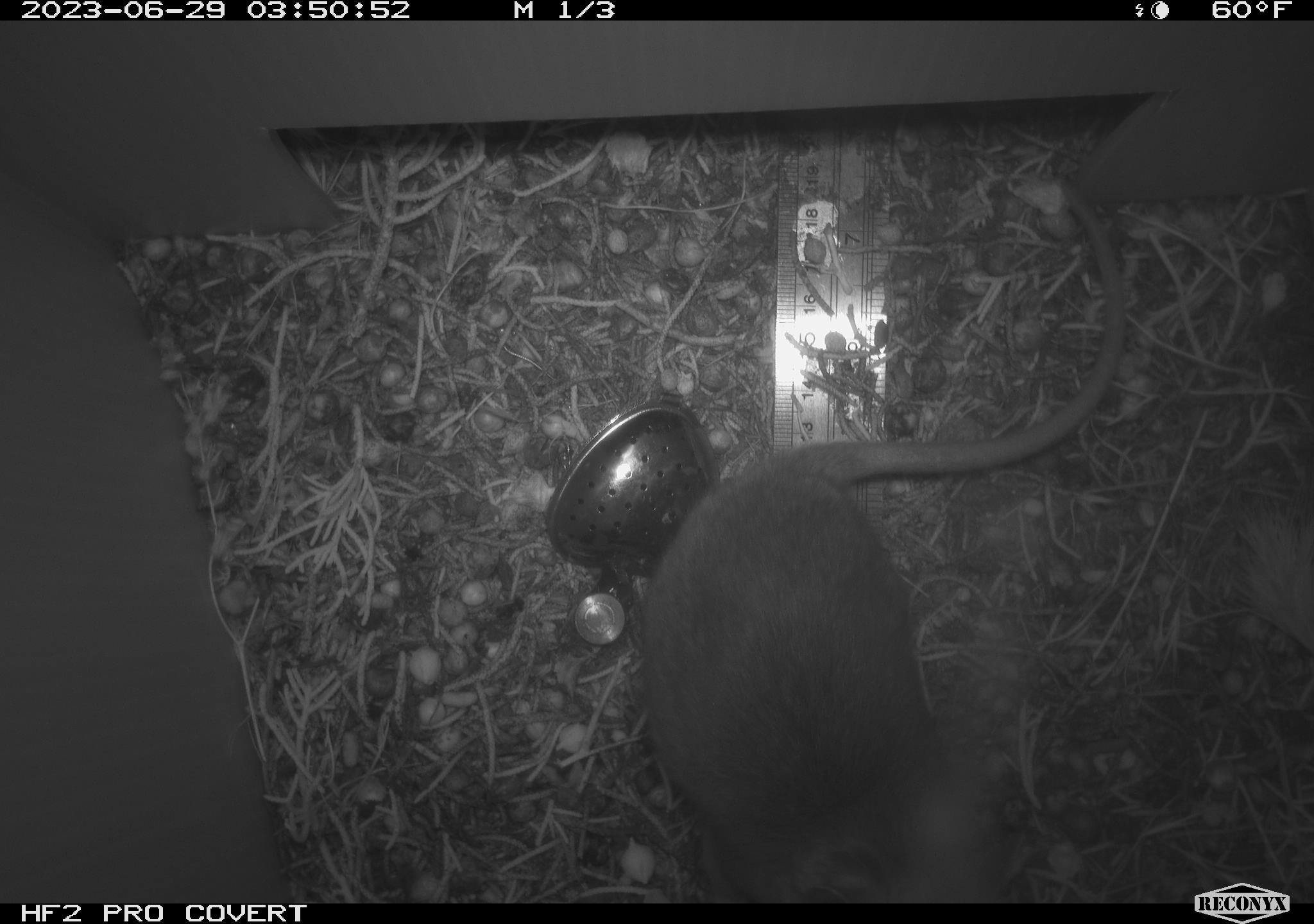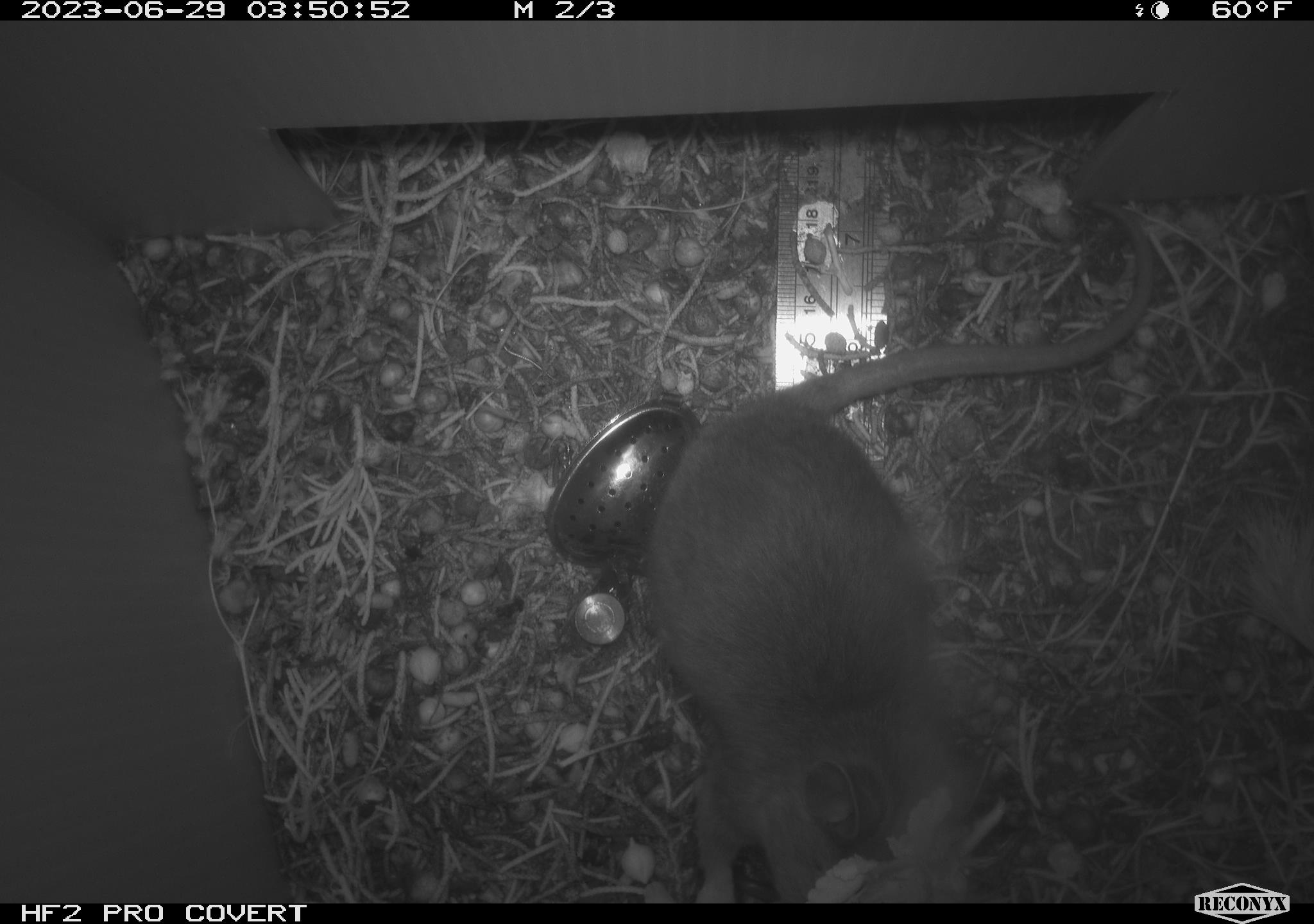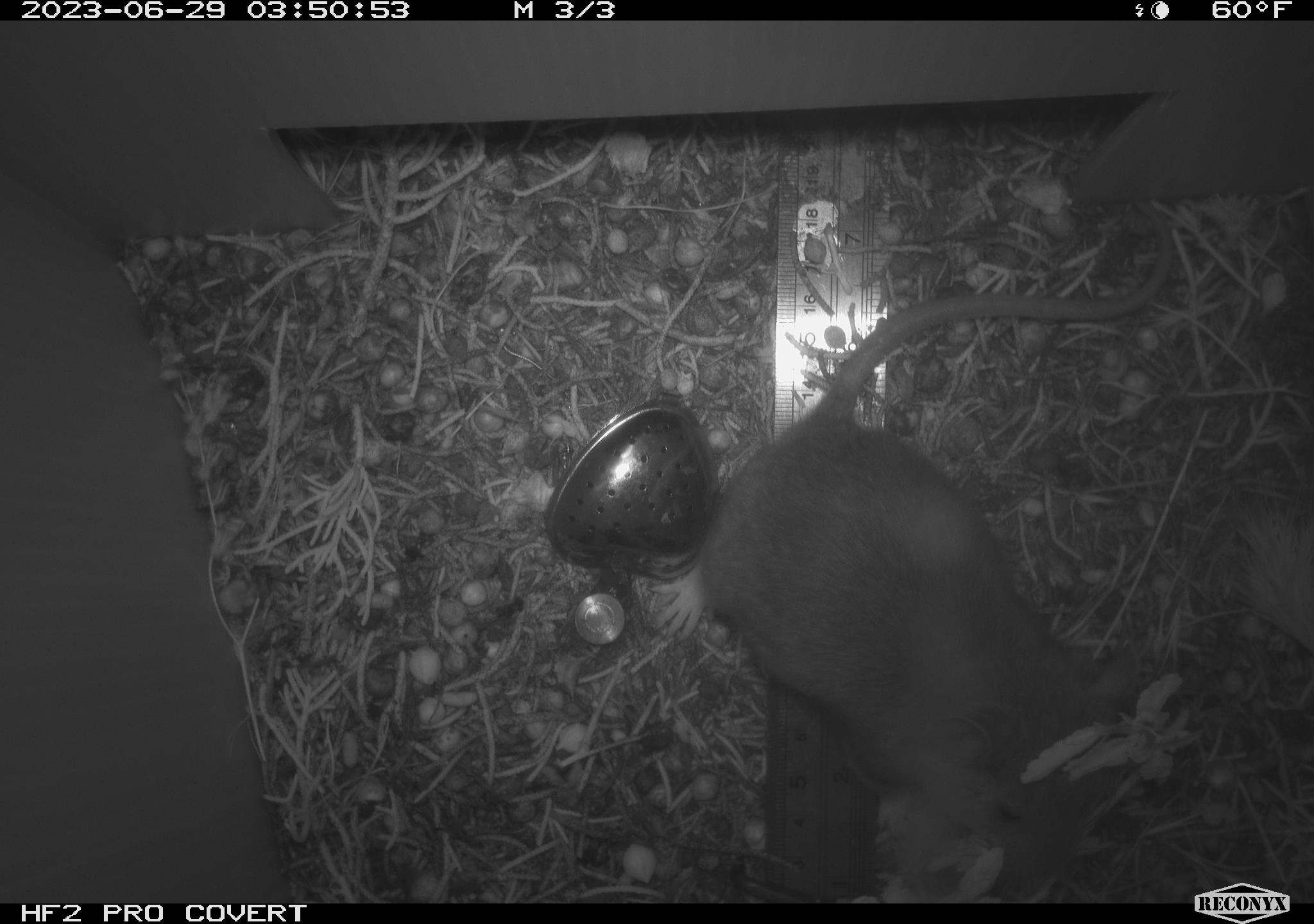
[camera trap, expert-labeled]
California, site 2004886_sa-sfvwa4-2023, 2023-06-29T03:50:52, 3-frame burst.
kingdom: Animalia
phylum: Chordata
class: Mammalia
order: Rodentia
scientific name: Rodentia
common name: mouse species